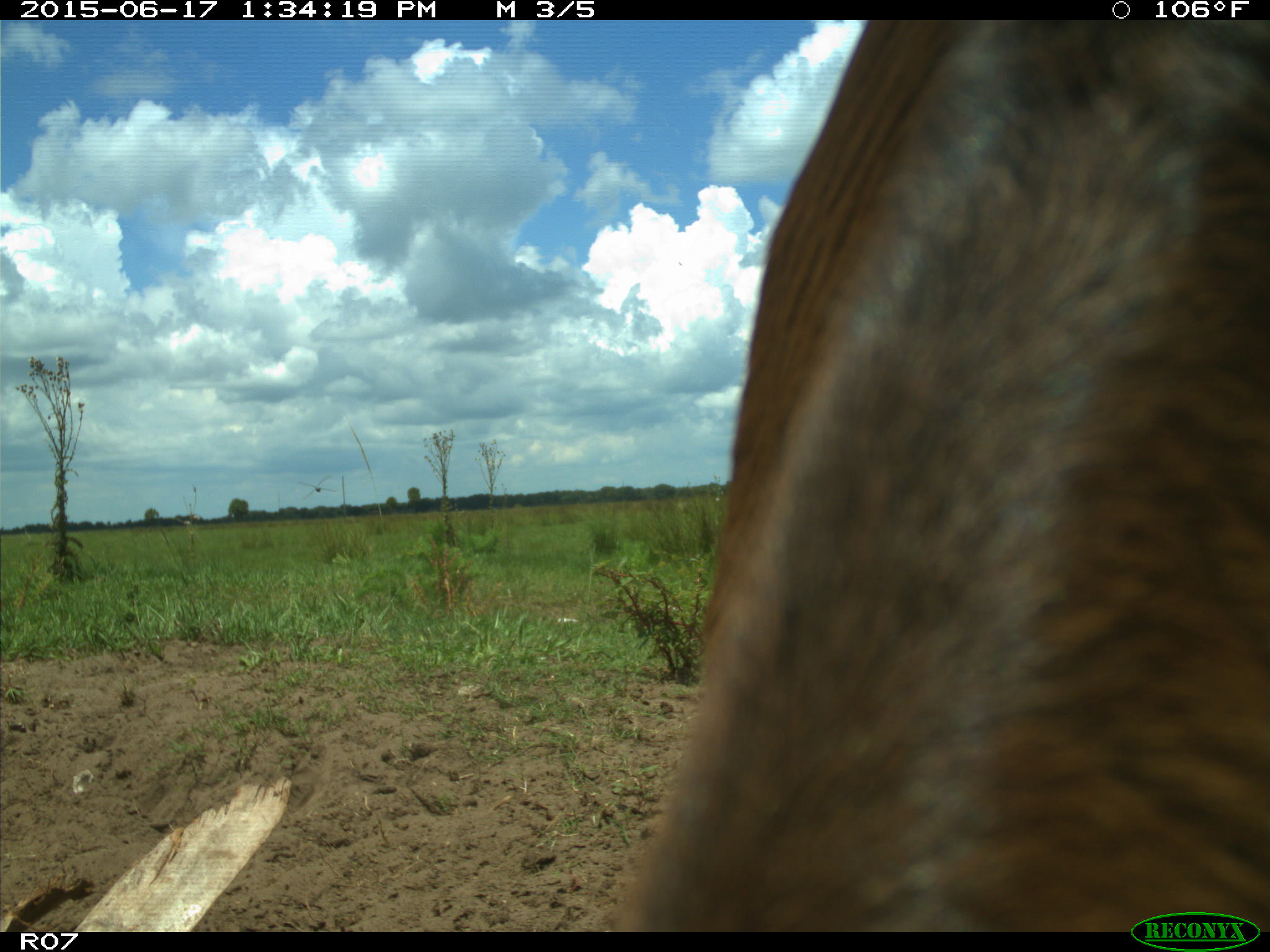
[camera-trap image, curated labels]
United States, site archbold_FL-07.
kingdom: Animalia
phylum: Chordata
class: Mammalia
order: Artiodactyla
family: Bovidae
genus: Bos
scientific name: Bos taurus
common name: domestic cow